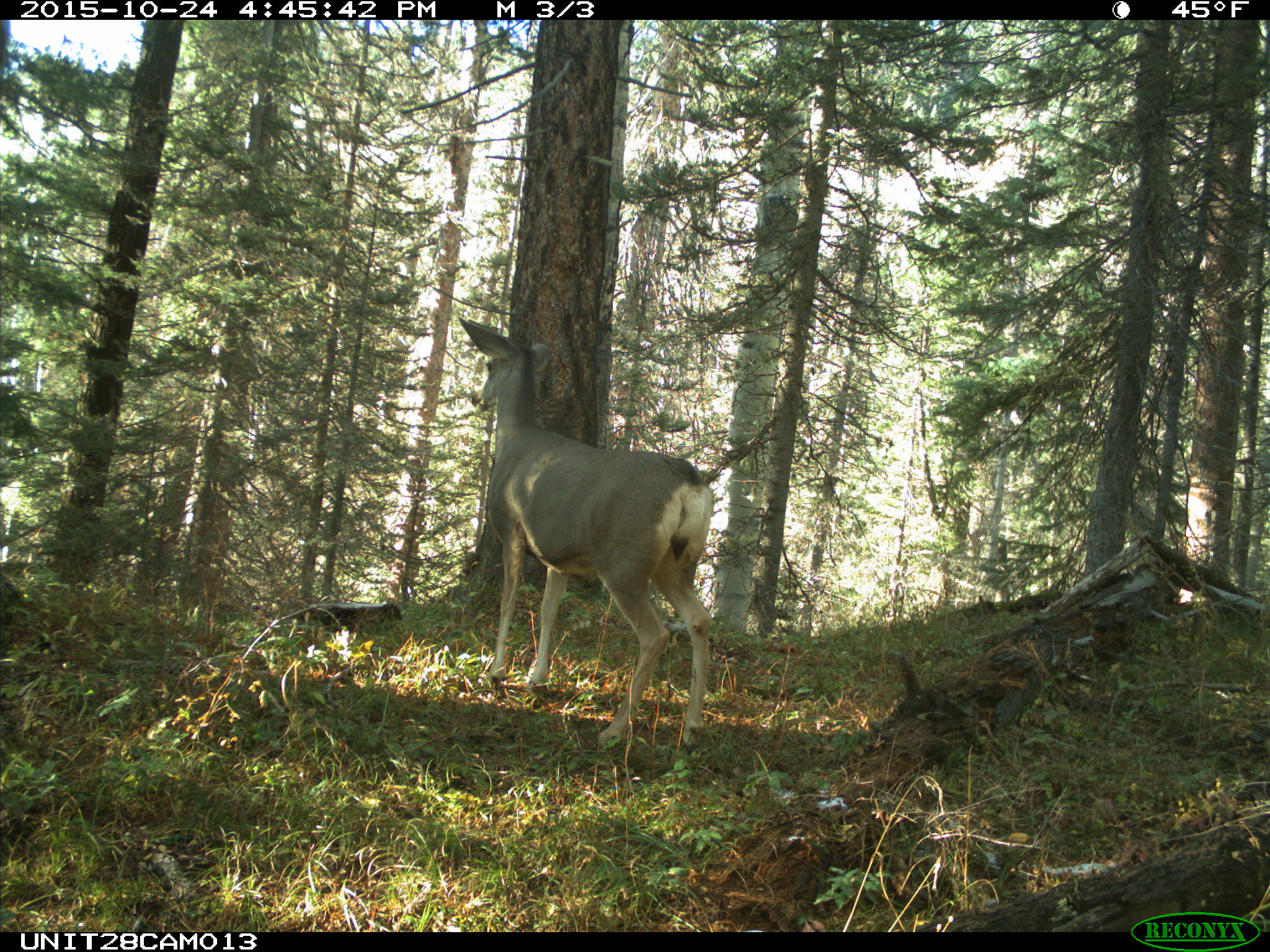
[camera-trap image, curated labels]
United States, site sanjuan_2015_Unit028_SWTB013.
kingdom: Animalia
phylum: Chordata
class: Mammalia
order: Artiodactyla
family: Cervidae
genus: Odocoileus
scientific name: Odocoileus hemionus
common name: mule deer